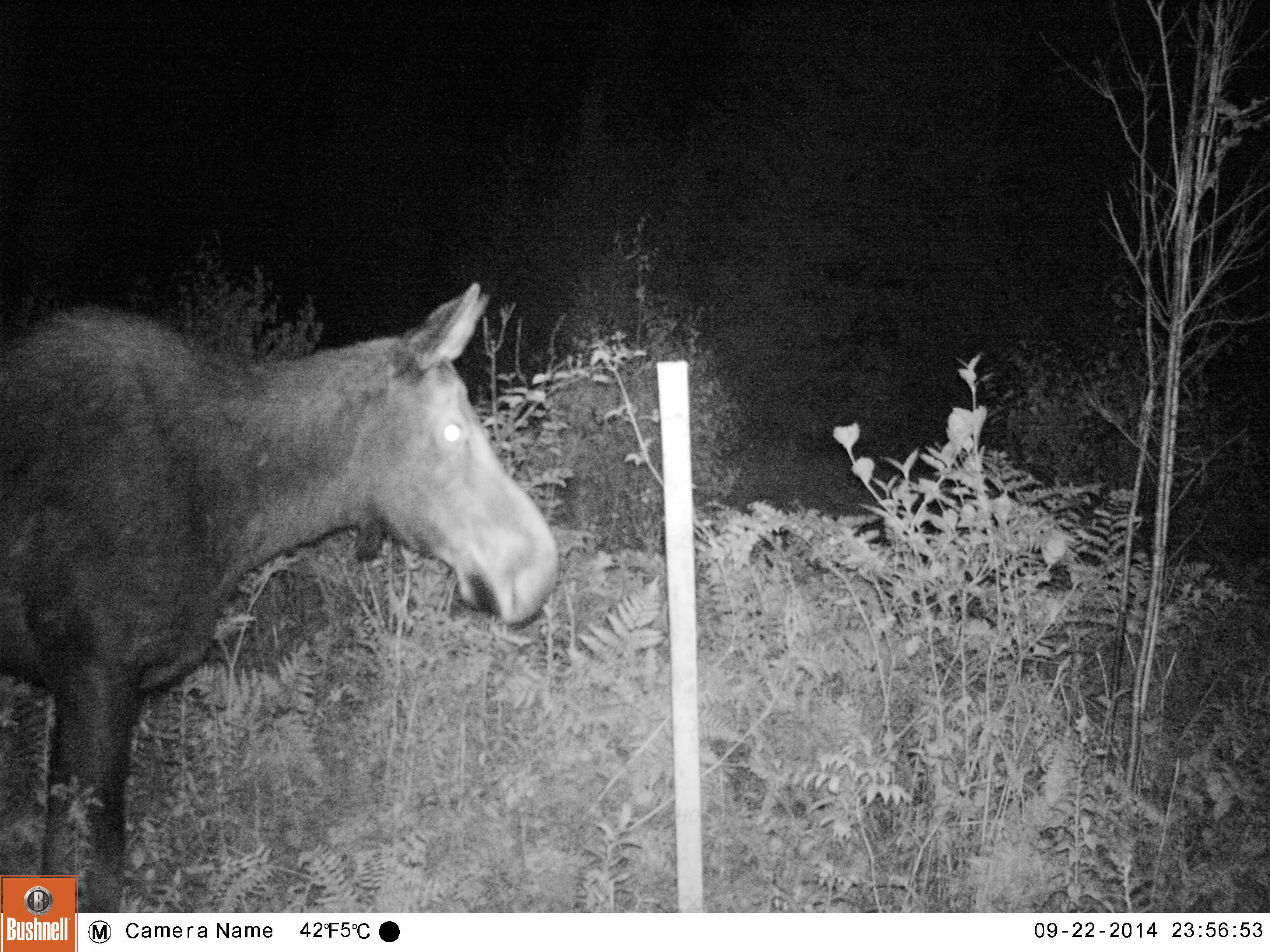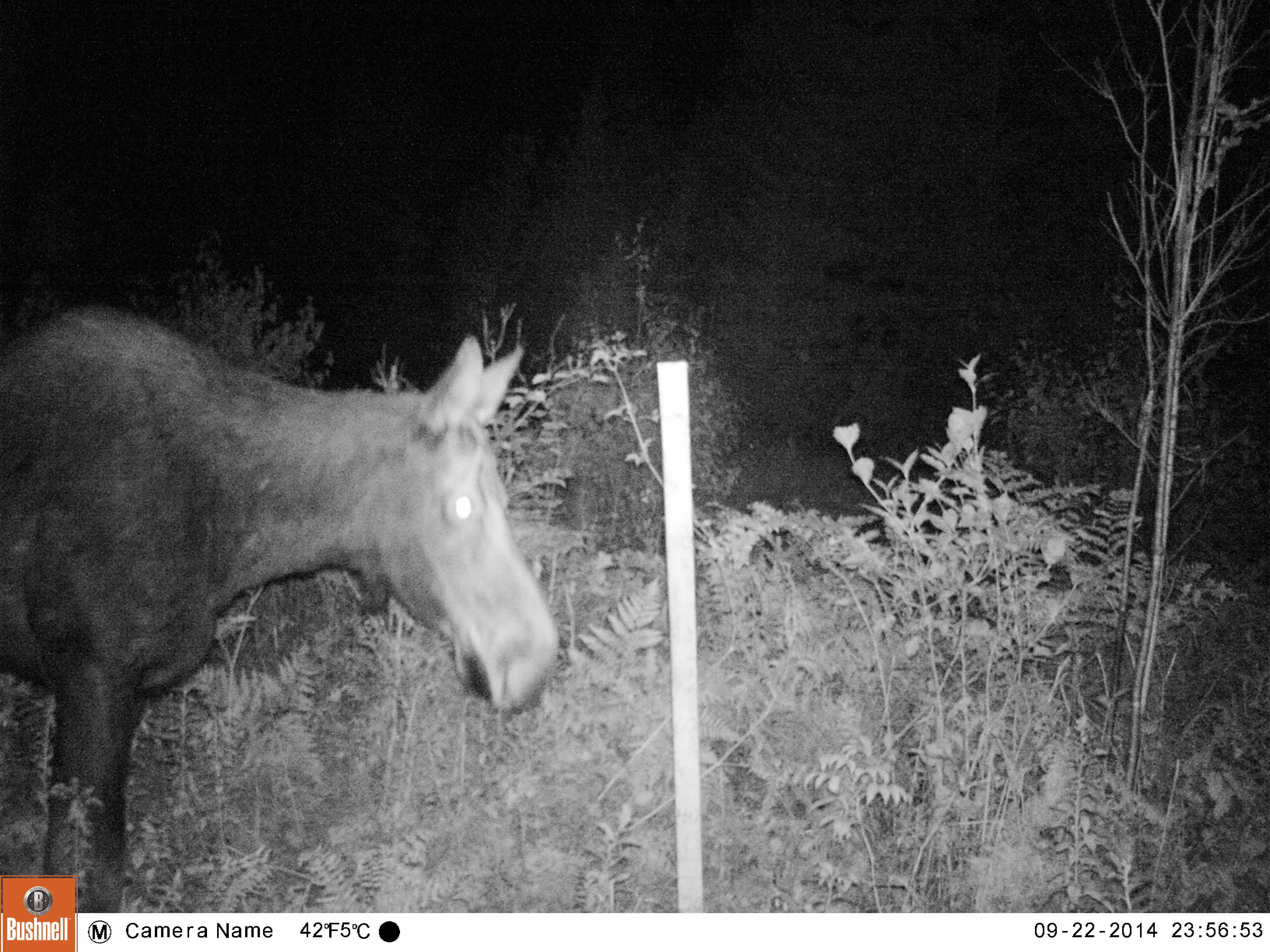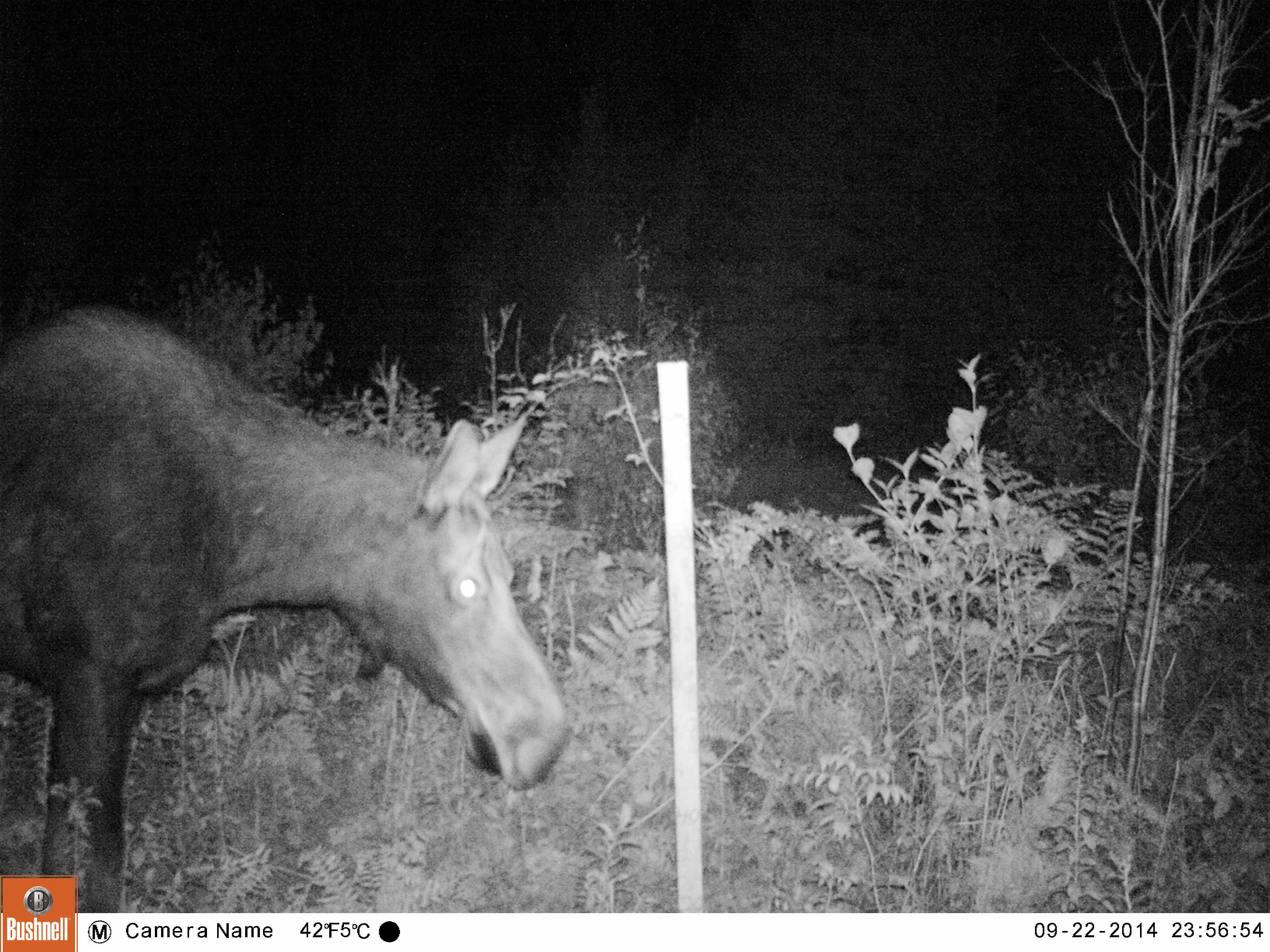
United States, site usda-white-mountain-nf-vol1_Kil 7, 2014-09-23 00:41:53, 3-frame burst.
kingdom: Animalia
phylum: Chordata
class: Mammalia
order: Artiodactyla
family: Cervidae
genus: Alces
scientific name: Alces alces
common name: moose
Moose (Alces alces).